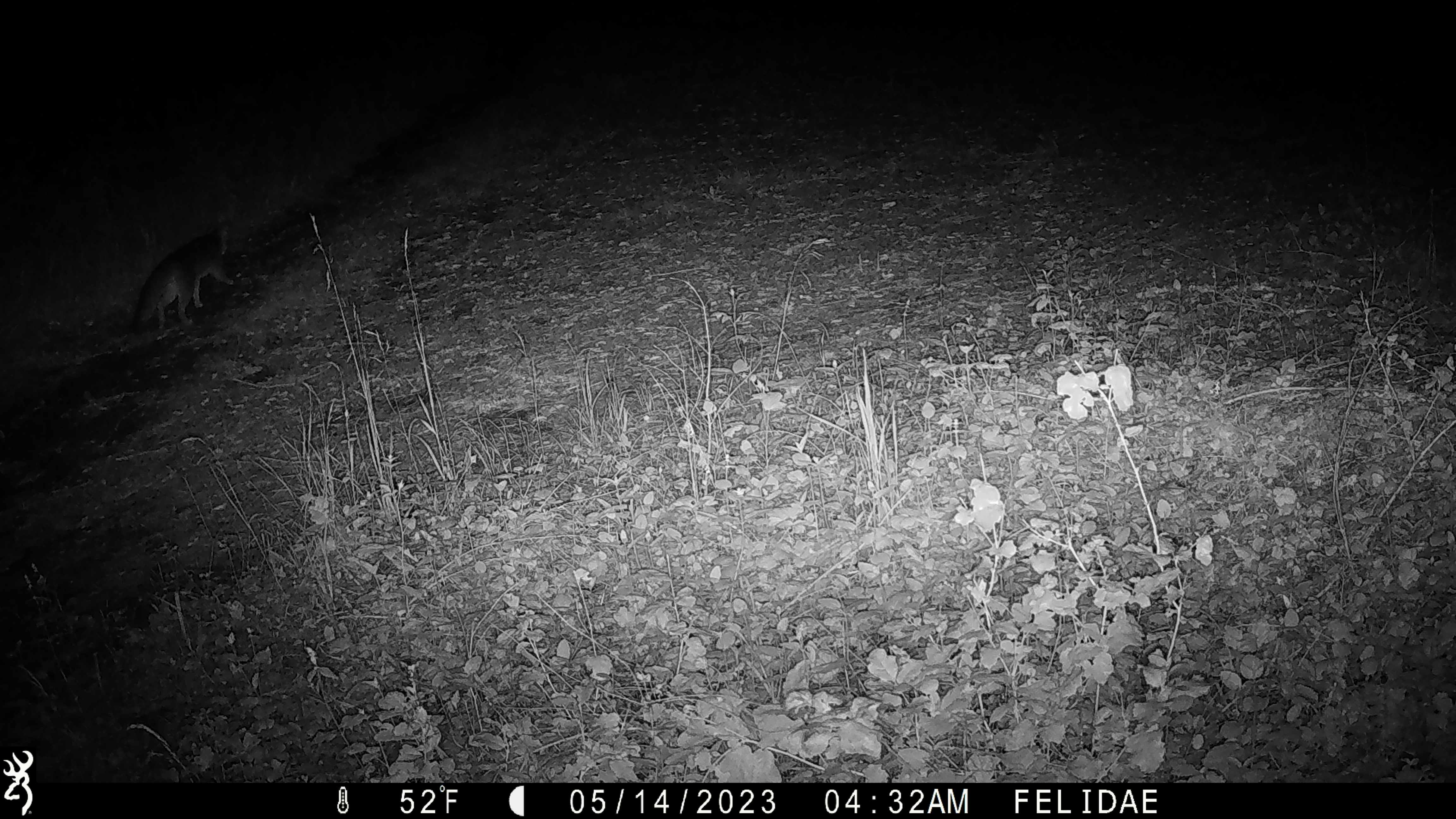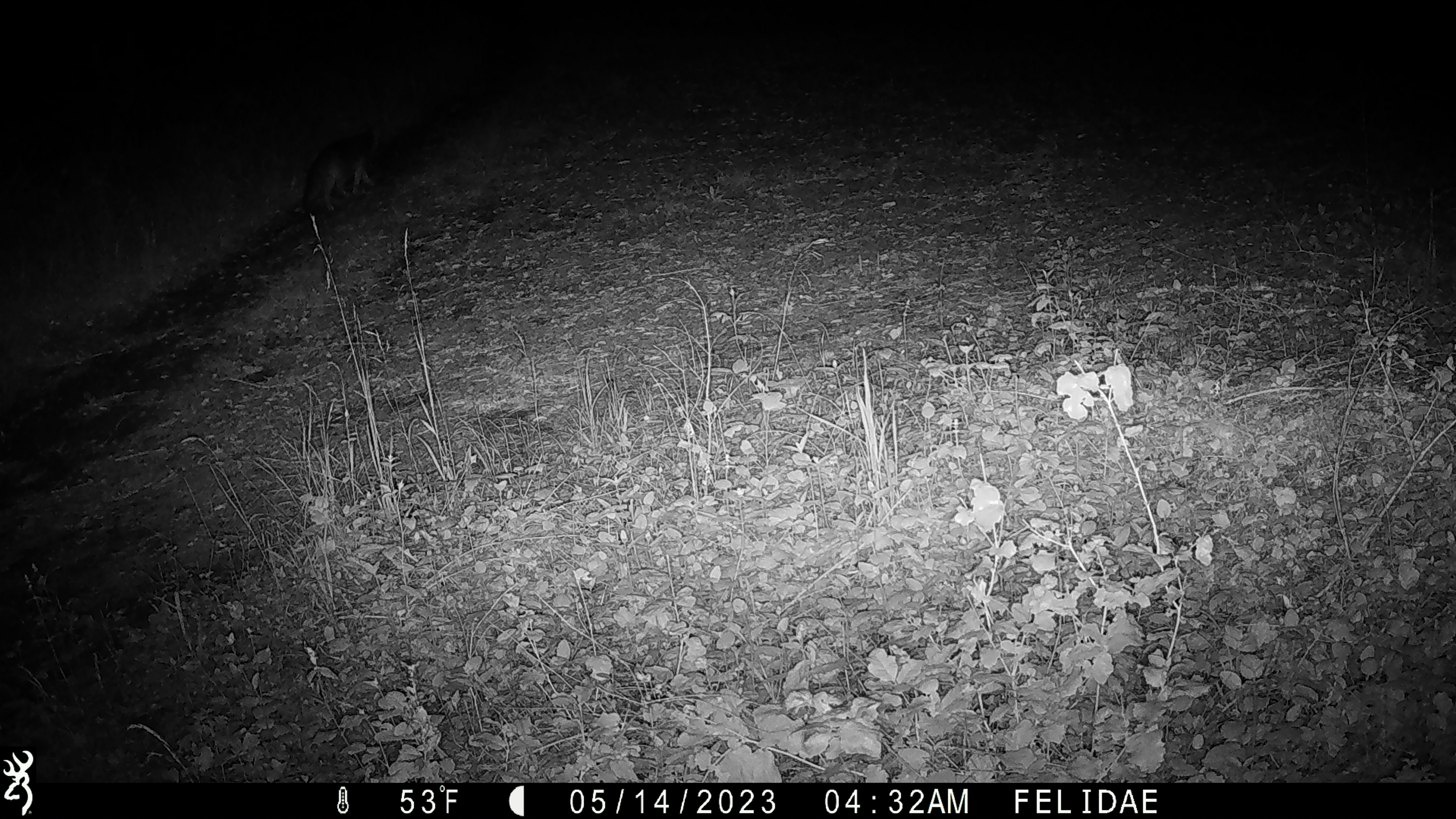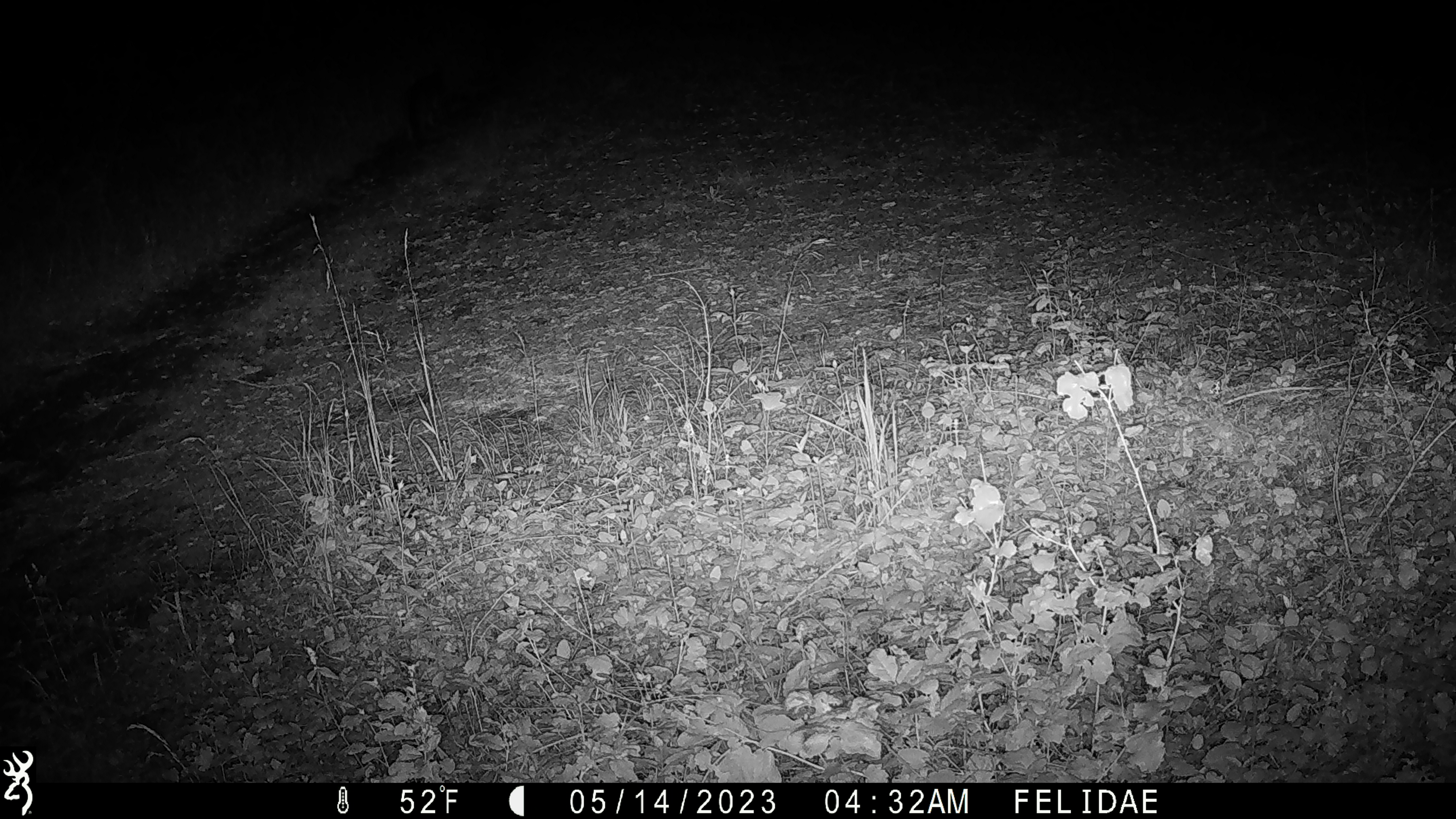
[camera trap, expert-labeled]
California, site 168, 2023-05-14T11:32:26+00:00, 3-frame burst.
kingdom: Animalia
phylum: Chordata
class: Mammalia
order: Carnivora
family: Canidae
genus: Urocyon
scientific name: Urocyon cinereoargenteus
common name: gray fox